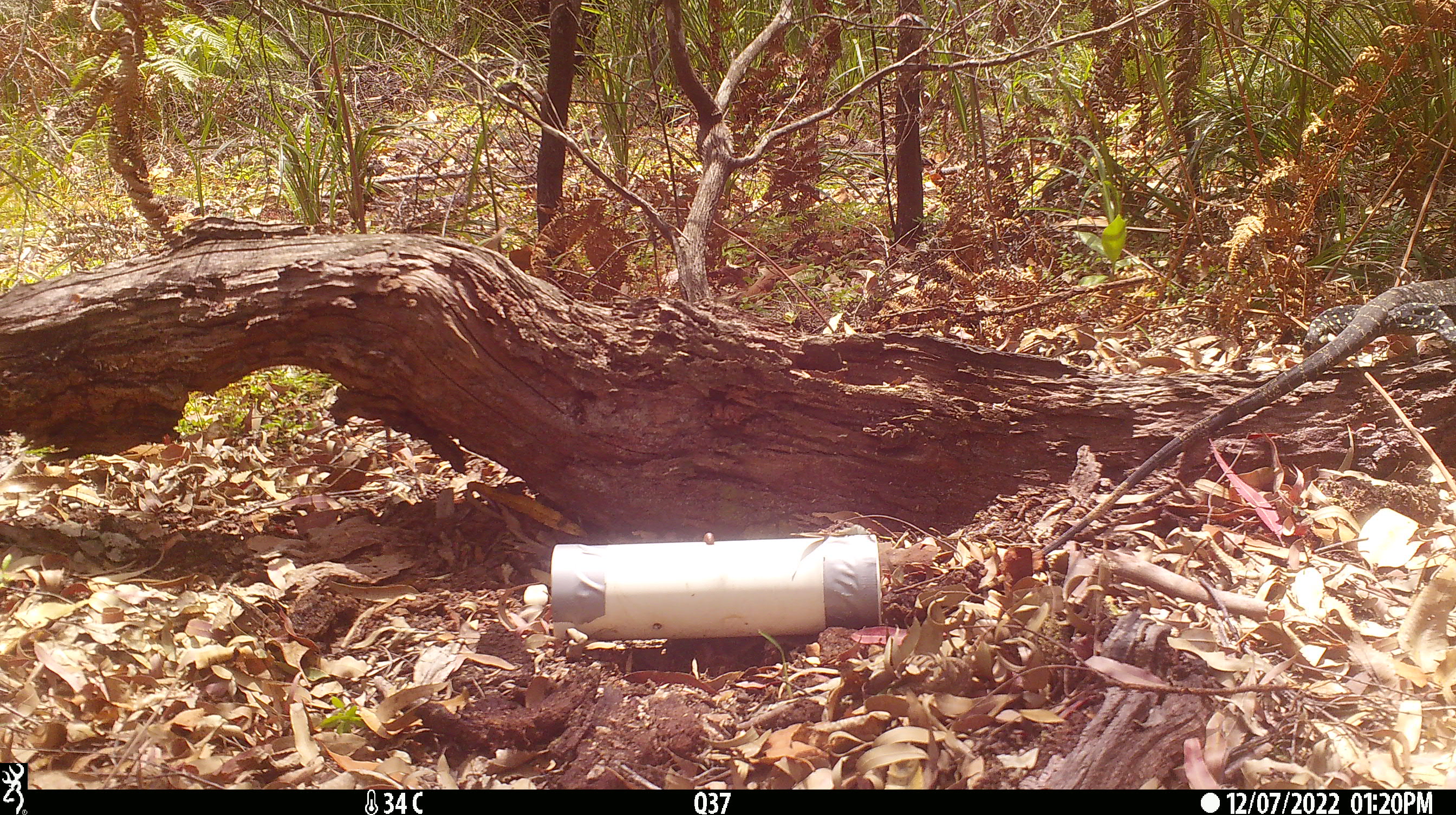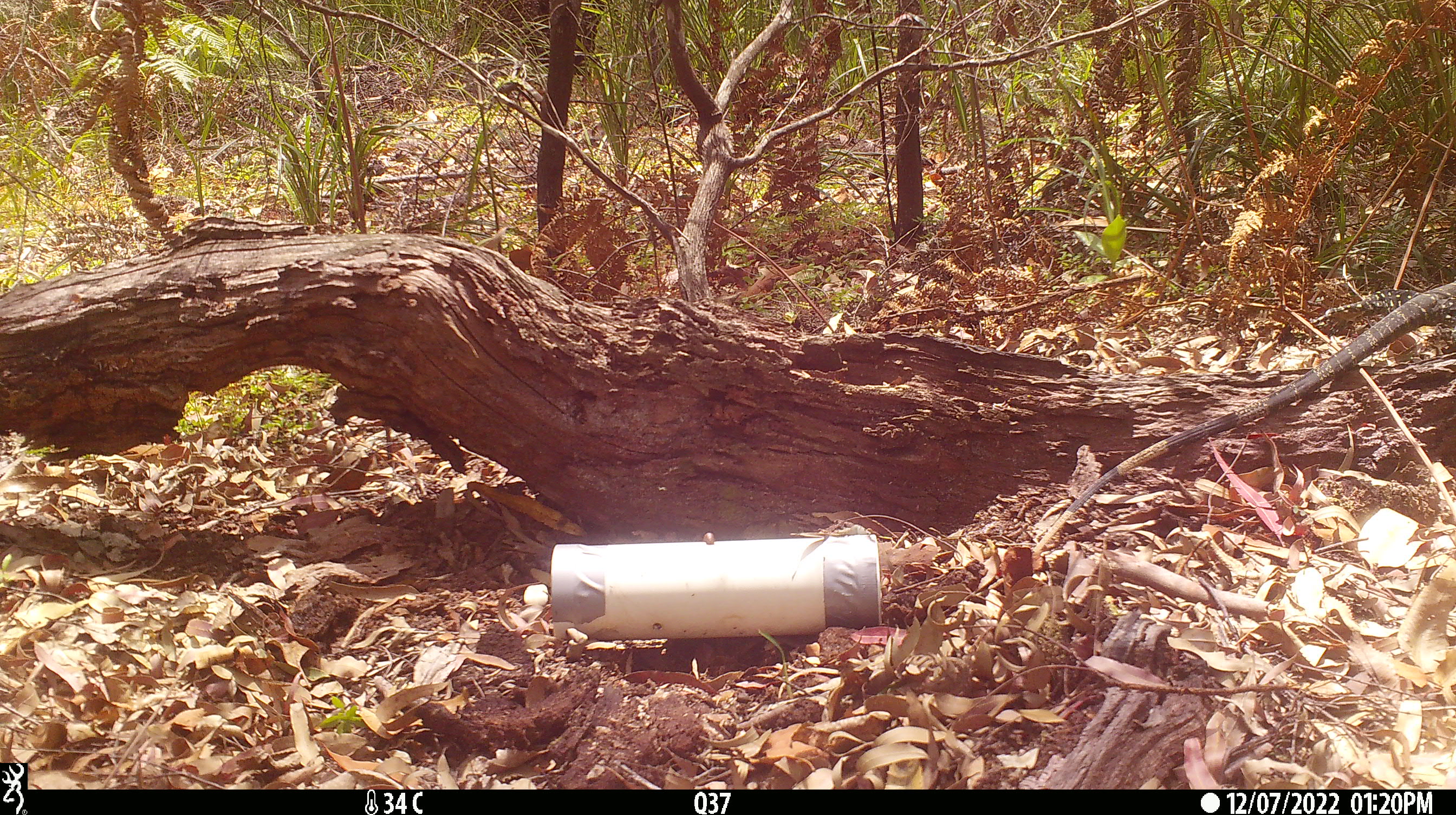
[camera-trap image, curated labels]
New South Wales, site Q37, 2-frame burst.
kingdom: Animalia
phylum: Chordata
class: Reptilia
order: Squamata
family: Varanidae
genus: Varanus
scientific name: Varanus varius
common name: lace monitor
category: goanna